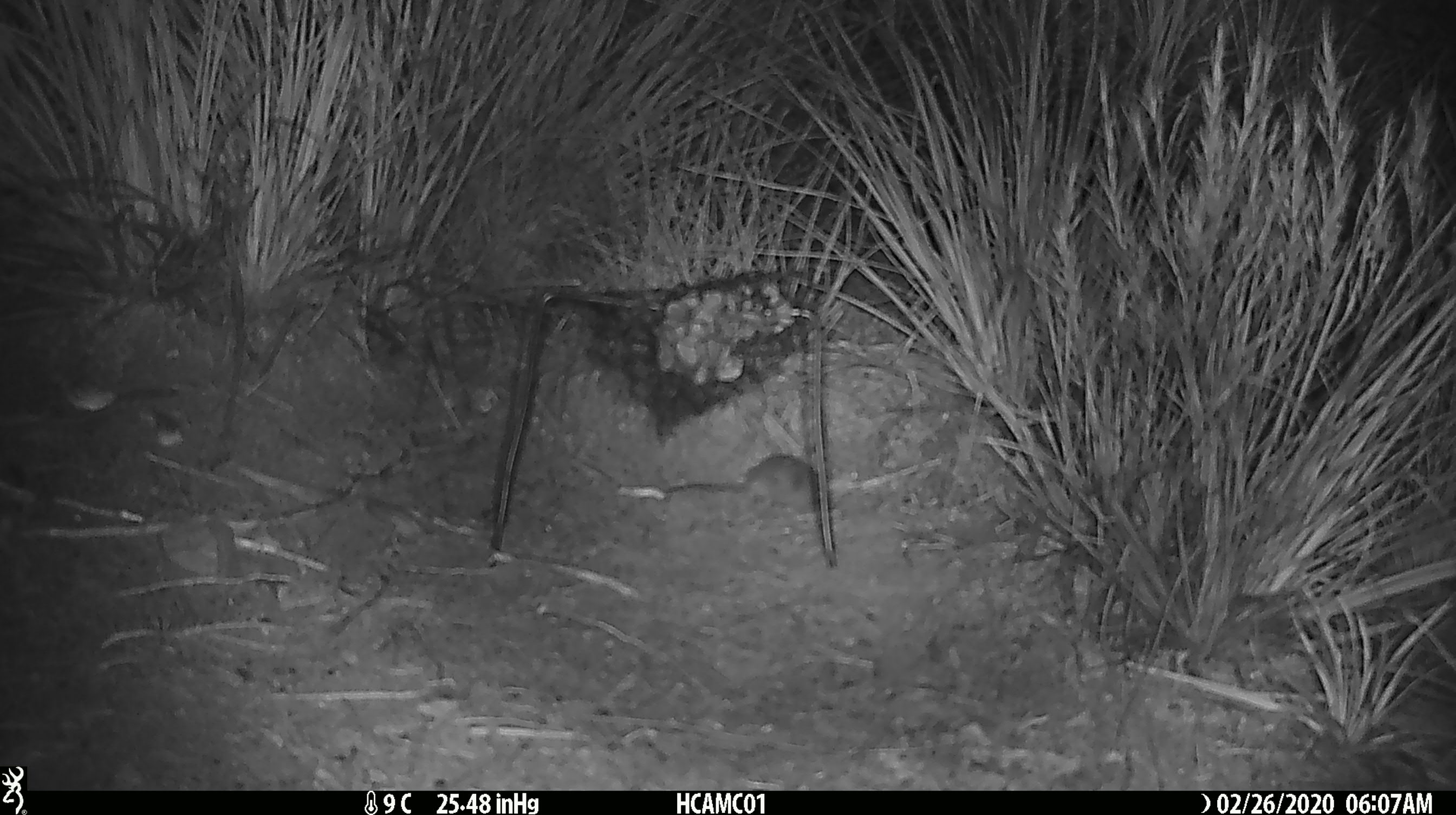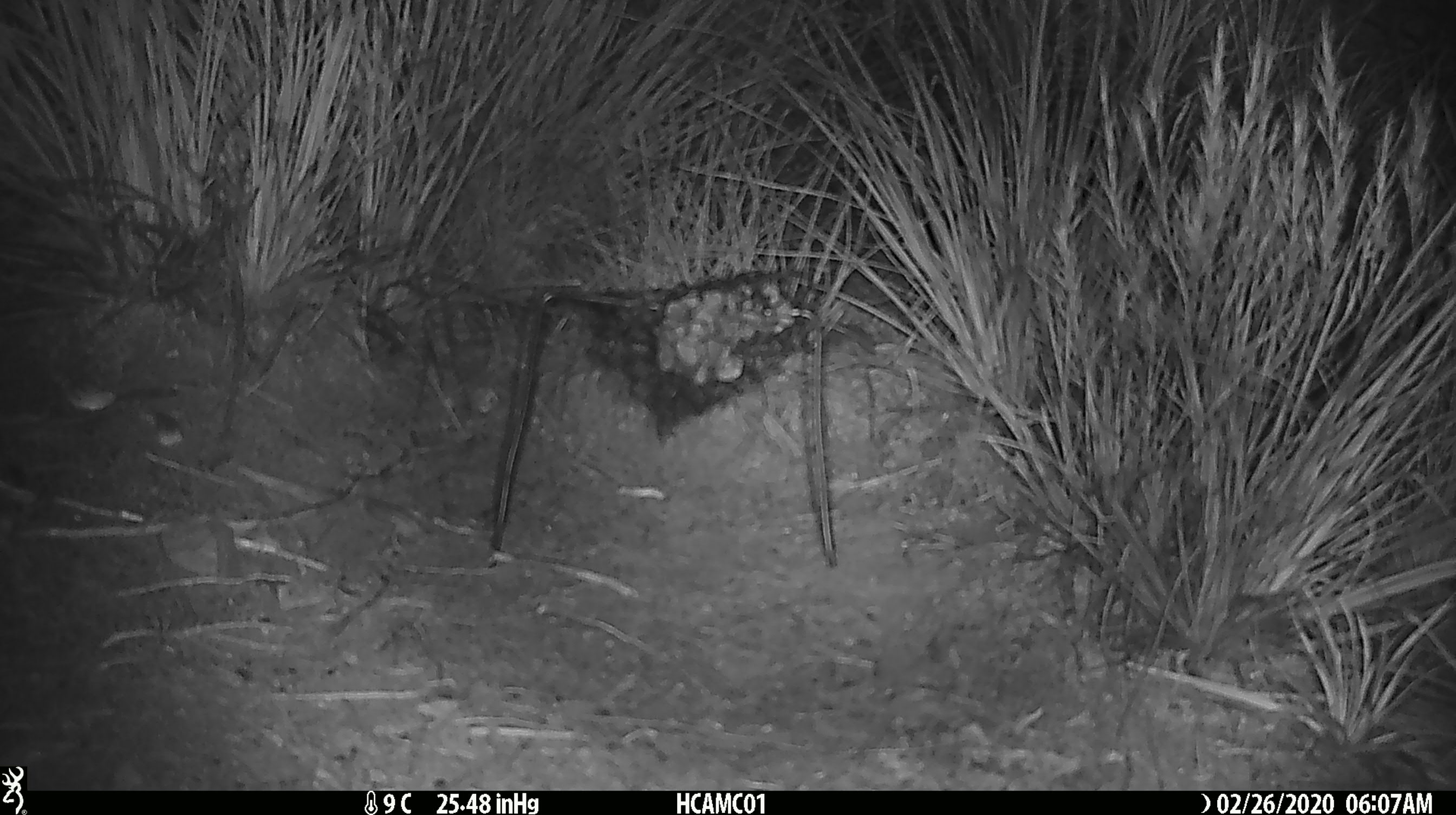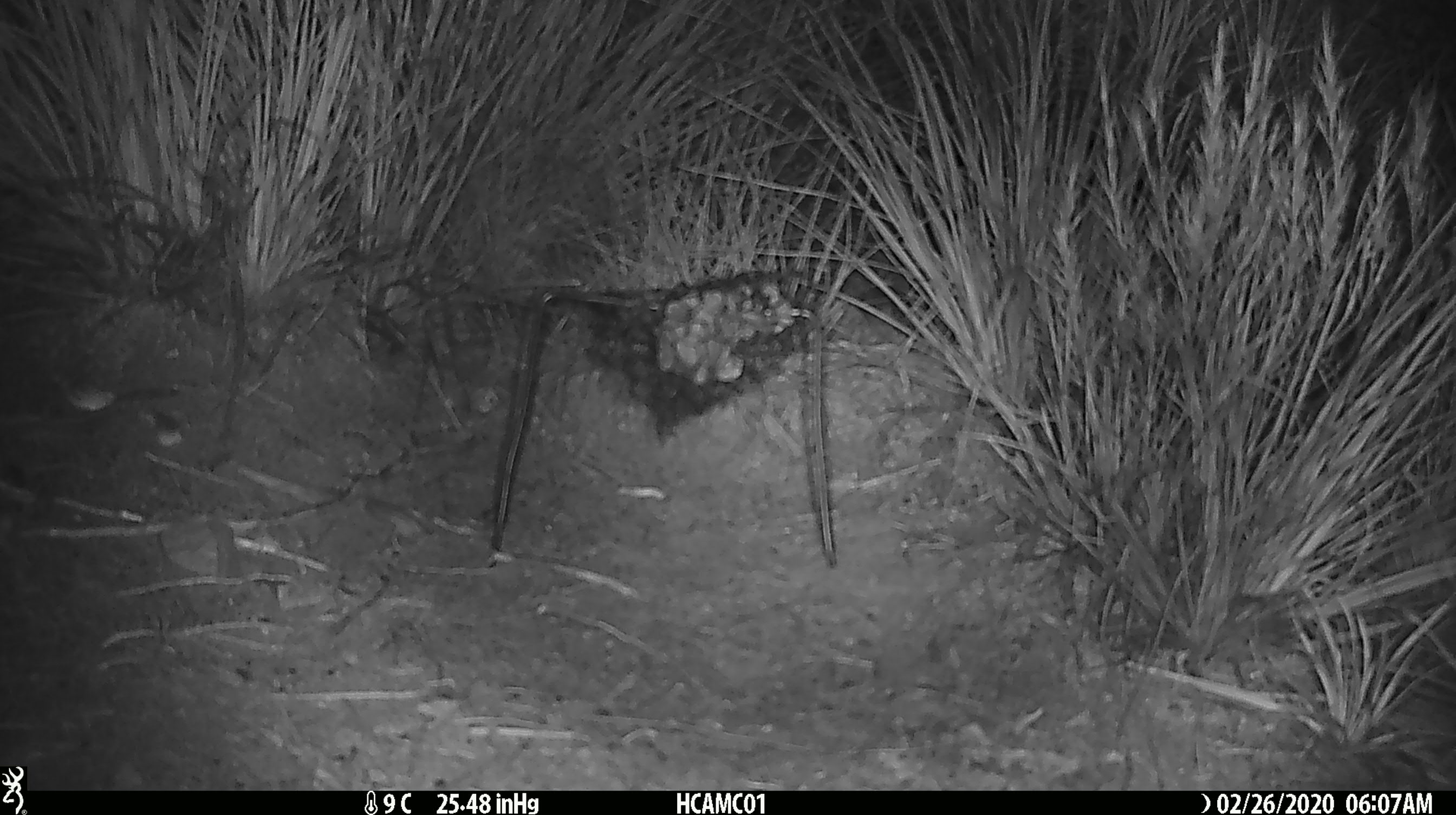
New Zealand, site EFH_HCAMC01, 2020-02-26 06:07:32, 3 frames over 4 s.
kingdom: Animalia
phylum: Chordata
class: Mammalia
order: Rodentia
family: Muridae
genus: Mus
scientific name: Mus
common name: mouse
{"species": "mouse (Mus)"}